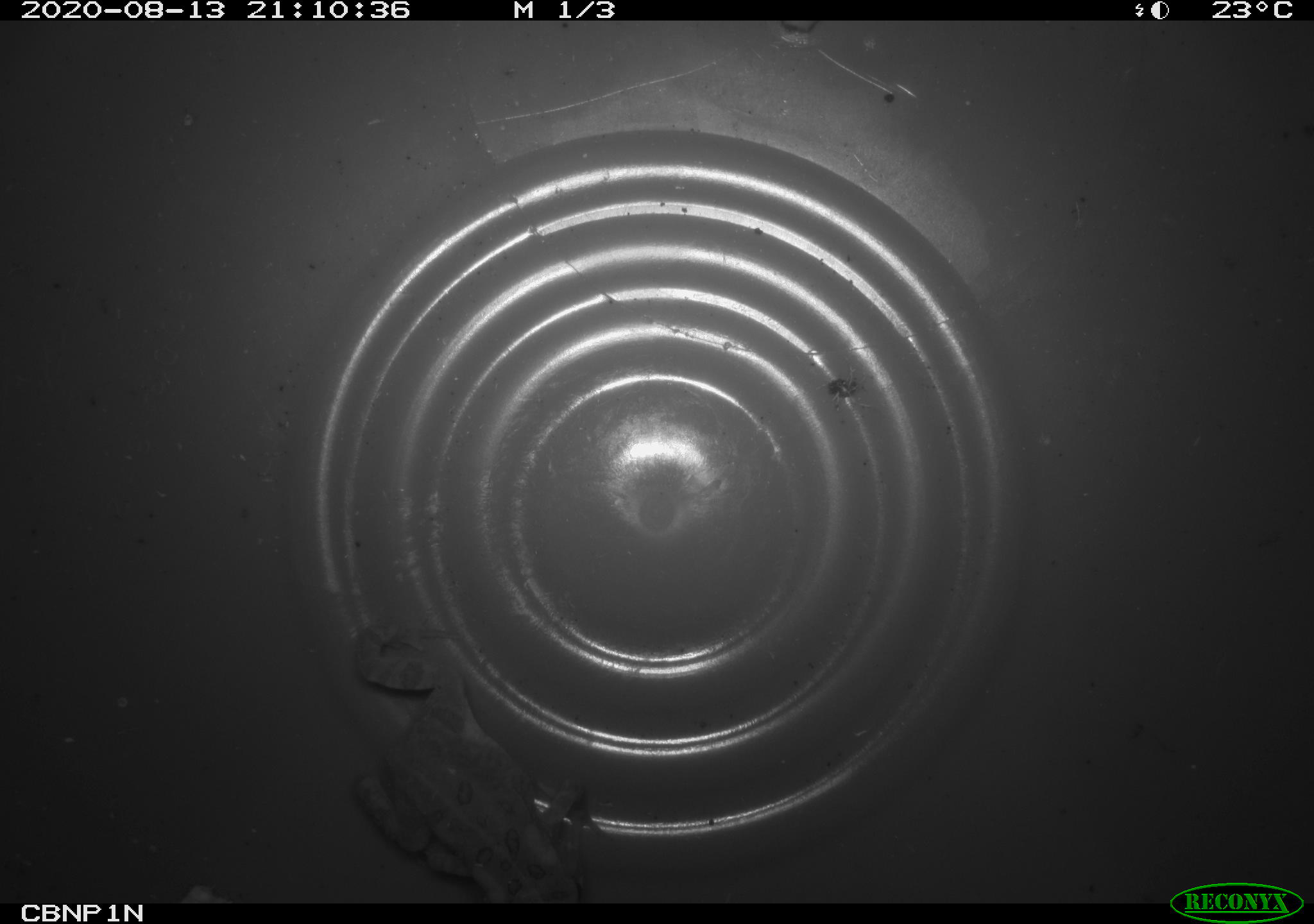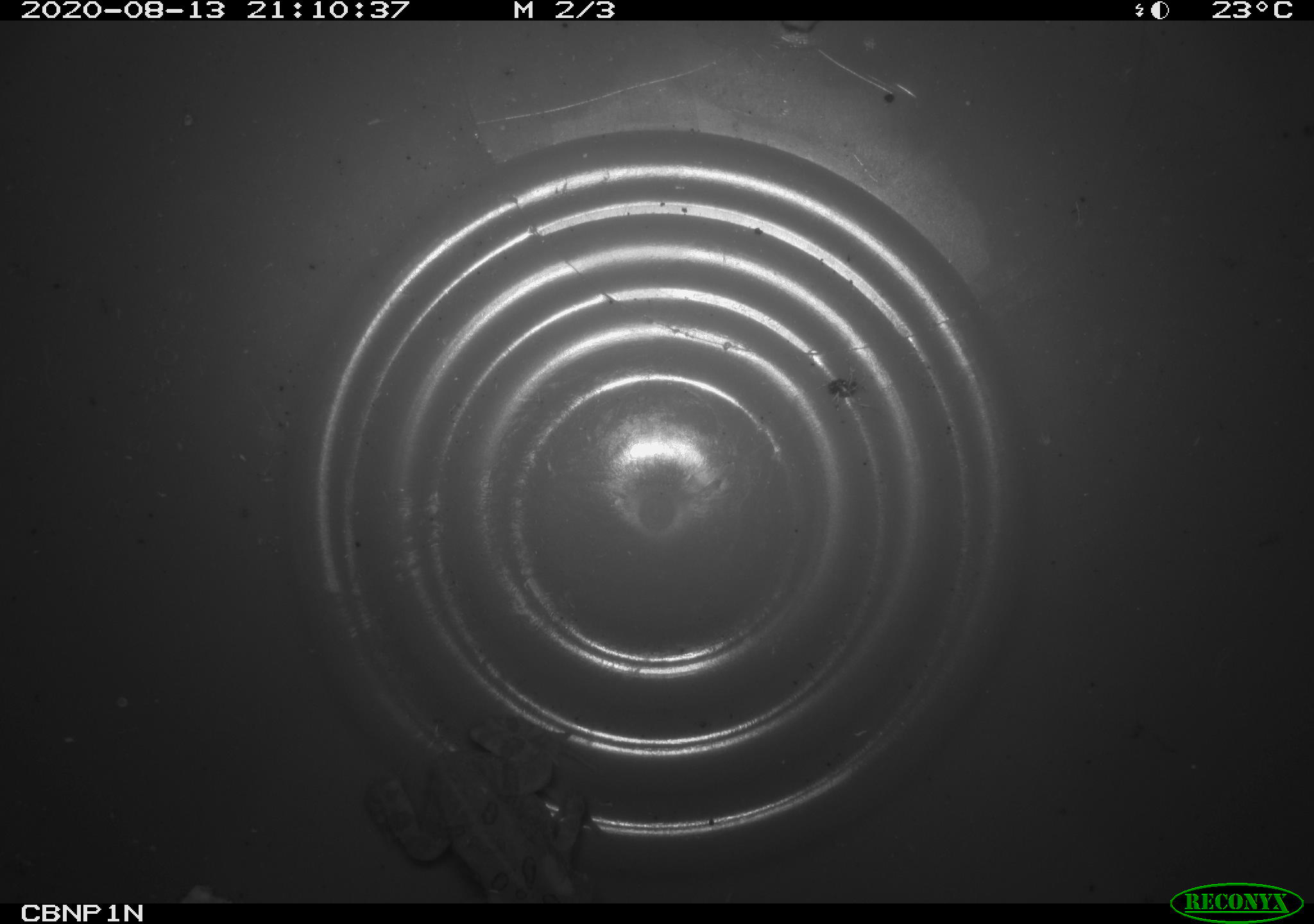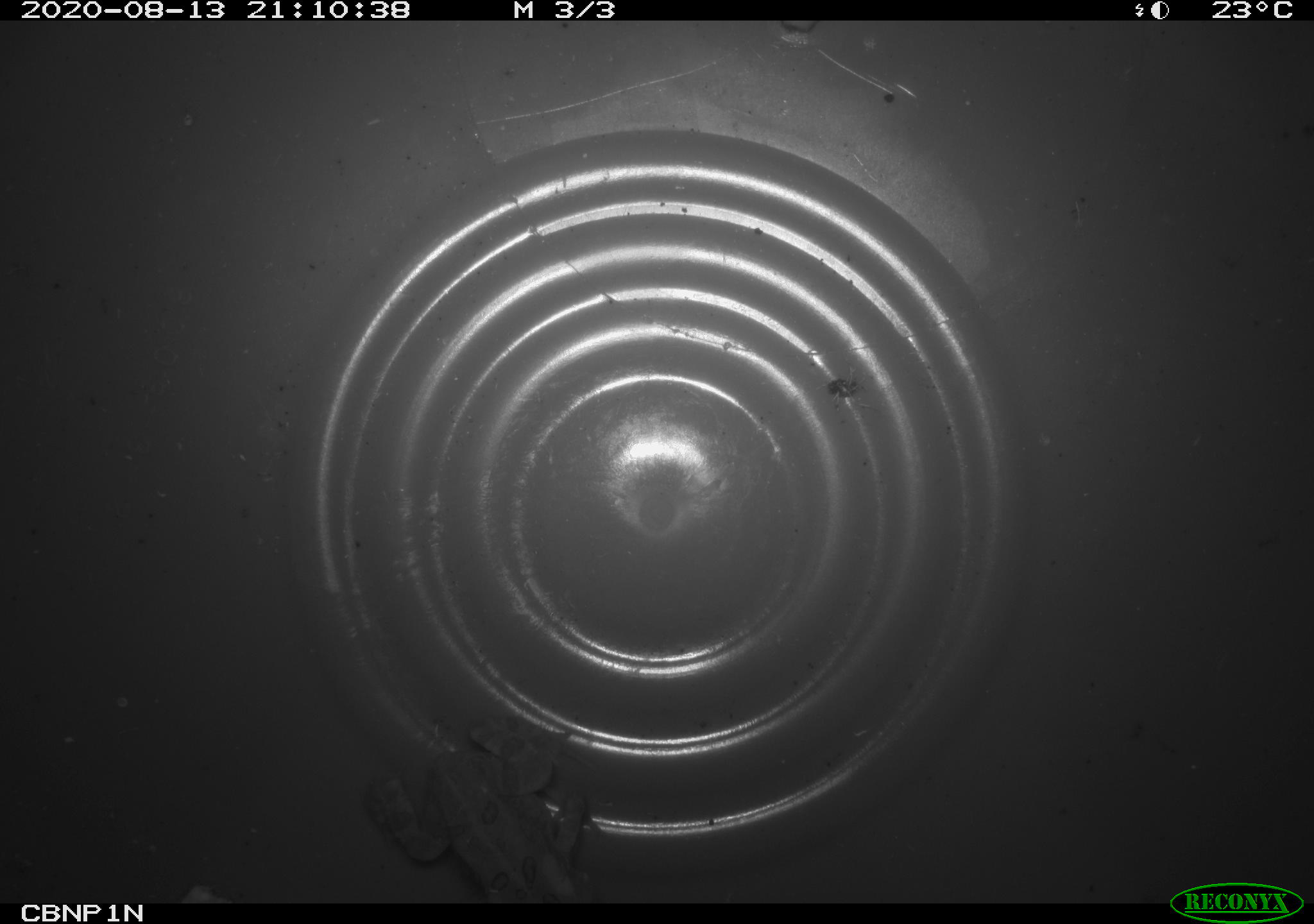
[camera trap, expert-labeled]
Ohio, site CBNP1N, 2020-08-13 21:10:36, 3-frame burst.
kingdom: Animalia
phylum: Chordata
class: Amphibia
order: Anura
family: Bufonidae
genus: Anaxyrus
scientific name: Anaxyrus americanus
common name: american toad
American toad (Anaxyrus americanus).